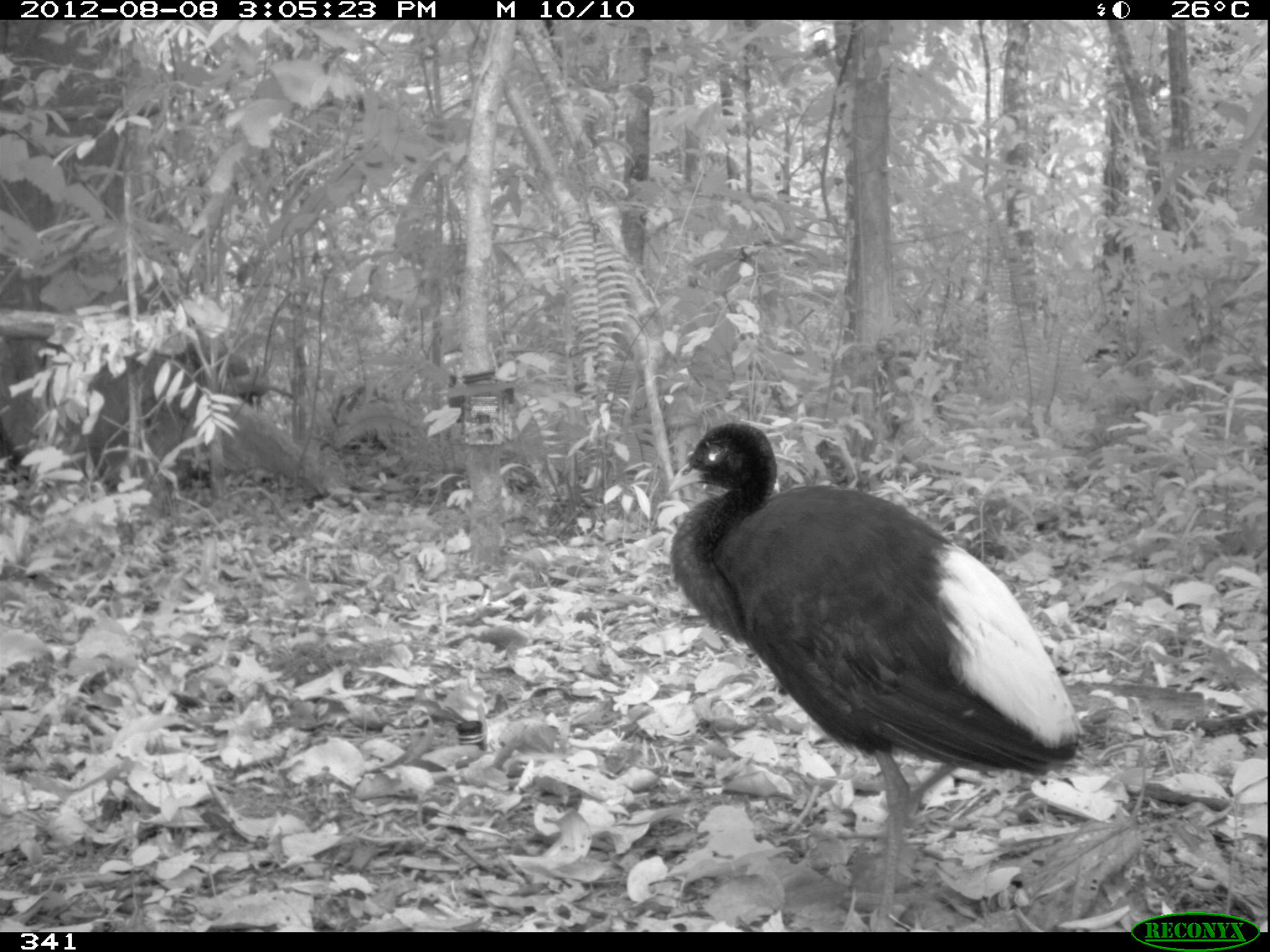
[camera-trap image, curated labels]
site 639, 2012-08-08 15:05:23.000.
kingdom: Animalia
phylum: Chordata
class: Aves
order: Gruiformes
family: Psophiidae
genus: Psophia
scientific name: Psophia leucoptera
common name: pale-winged trumpeter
Psophia leucoptera (pale-winged trumpeter).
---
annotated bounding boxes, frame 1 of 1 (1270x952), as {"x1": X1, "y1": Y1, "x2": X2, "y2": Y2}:
psophia leucoptera: {"x1": 666, "y1": 420, "x2": 1081, "y2": 930}